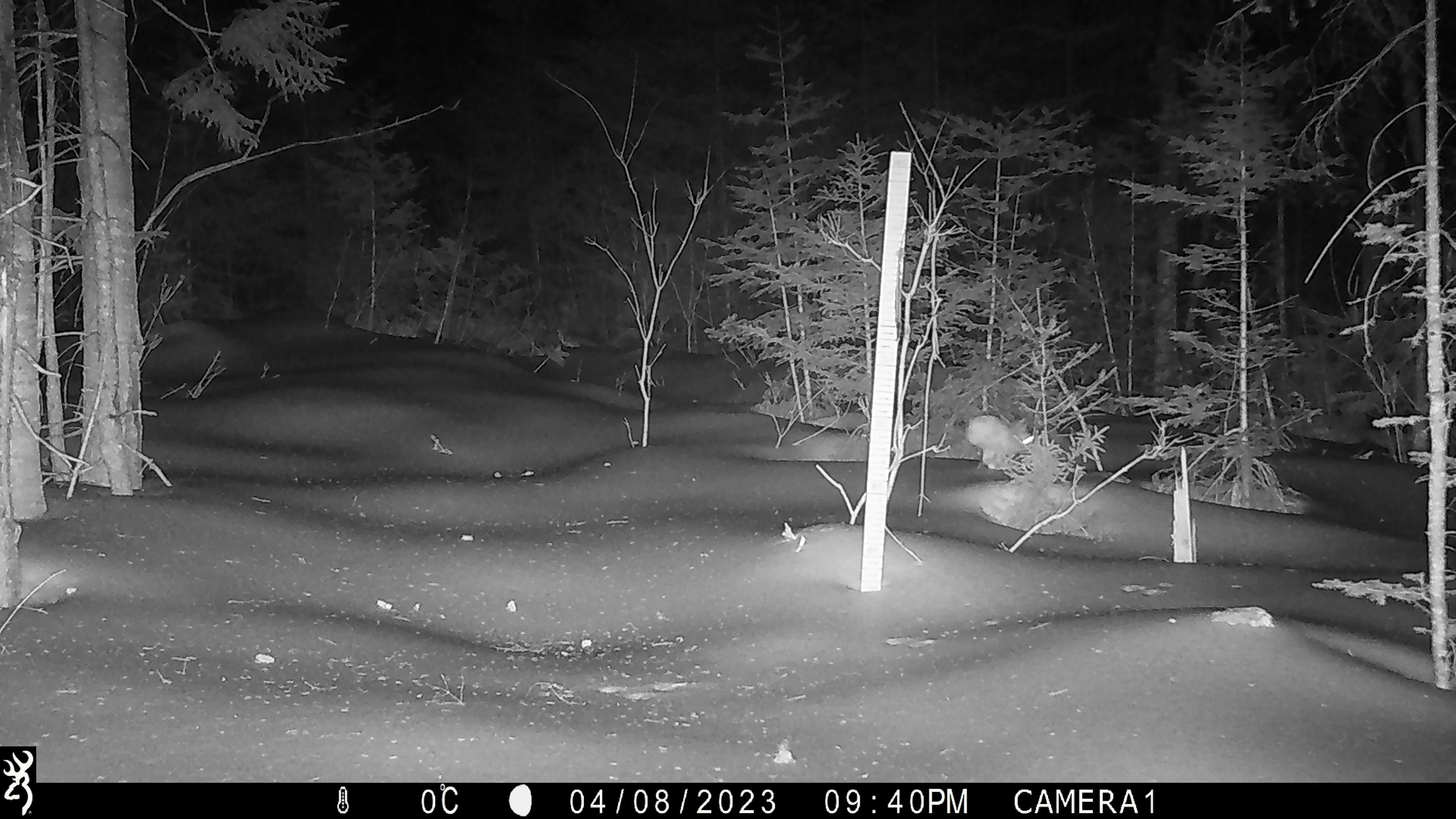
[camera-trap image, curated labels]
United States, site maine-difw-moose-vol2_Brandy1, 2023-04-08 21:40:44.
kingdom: Animalia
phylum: Chordata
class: Mammalia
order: Lagomorpha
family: Leporidae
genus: Lepus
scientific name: Lepus americanus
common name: snowshoe hare